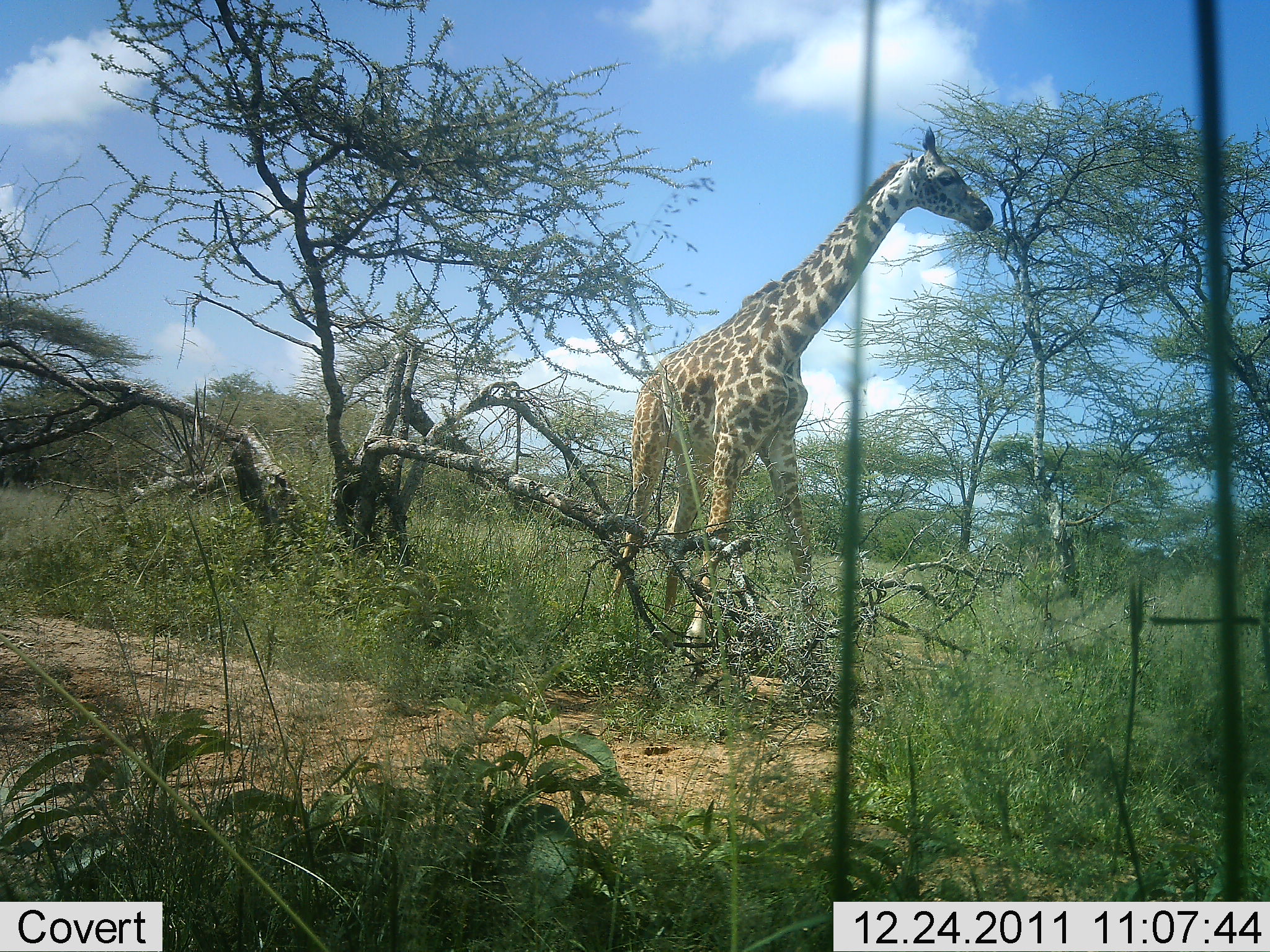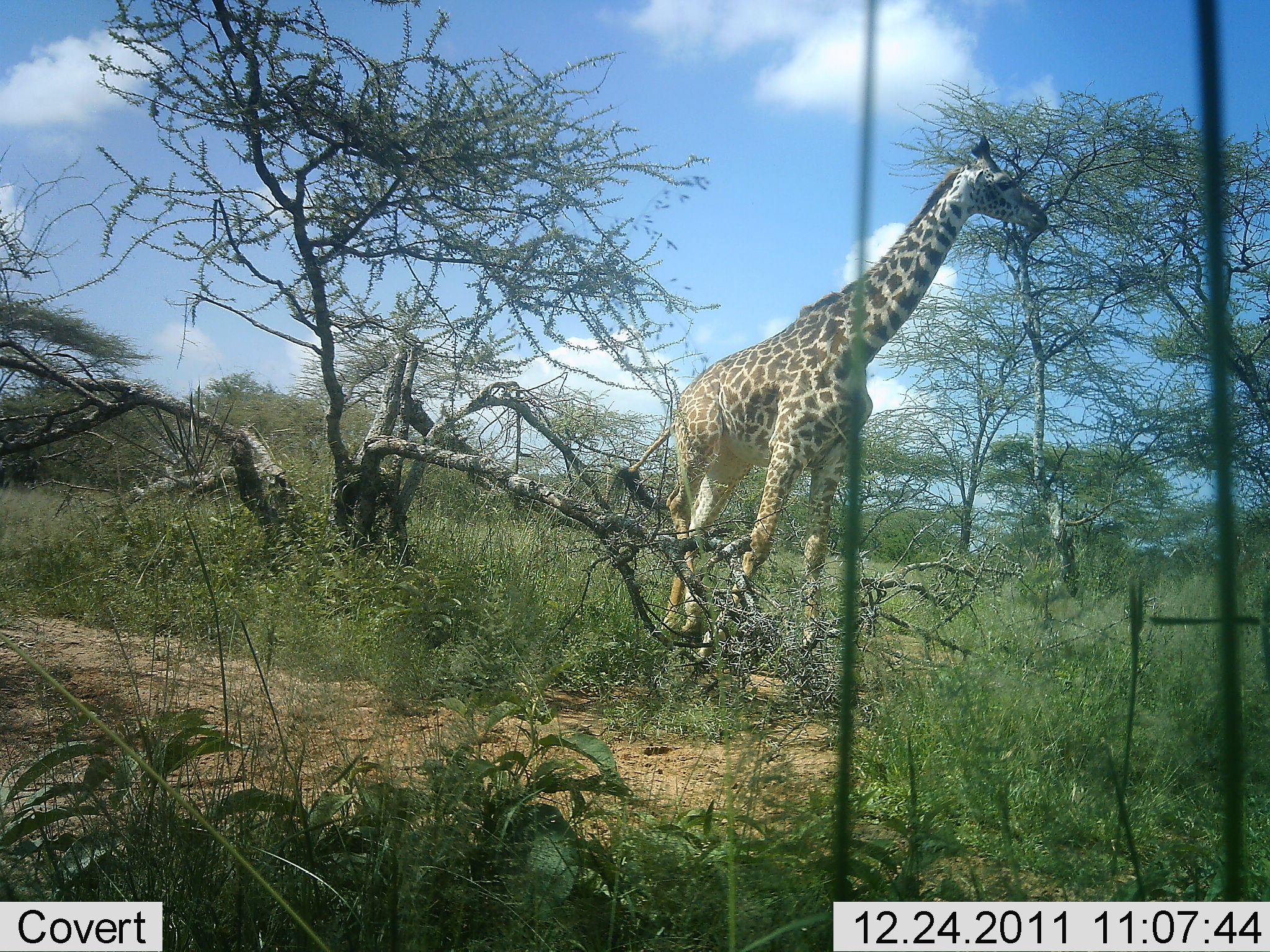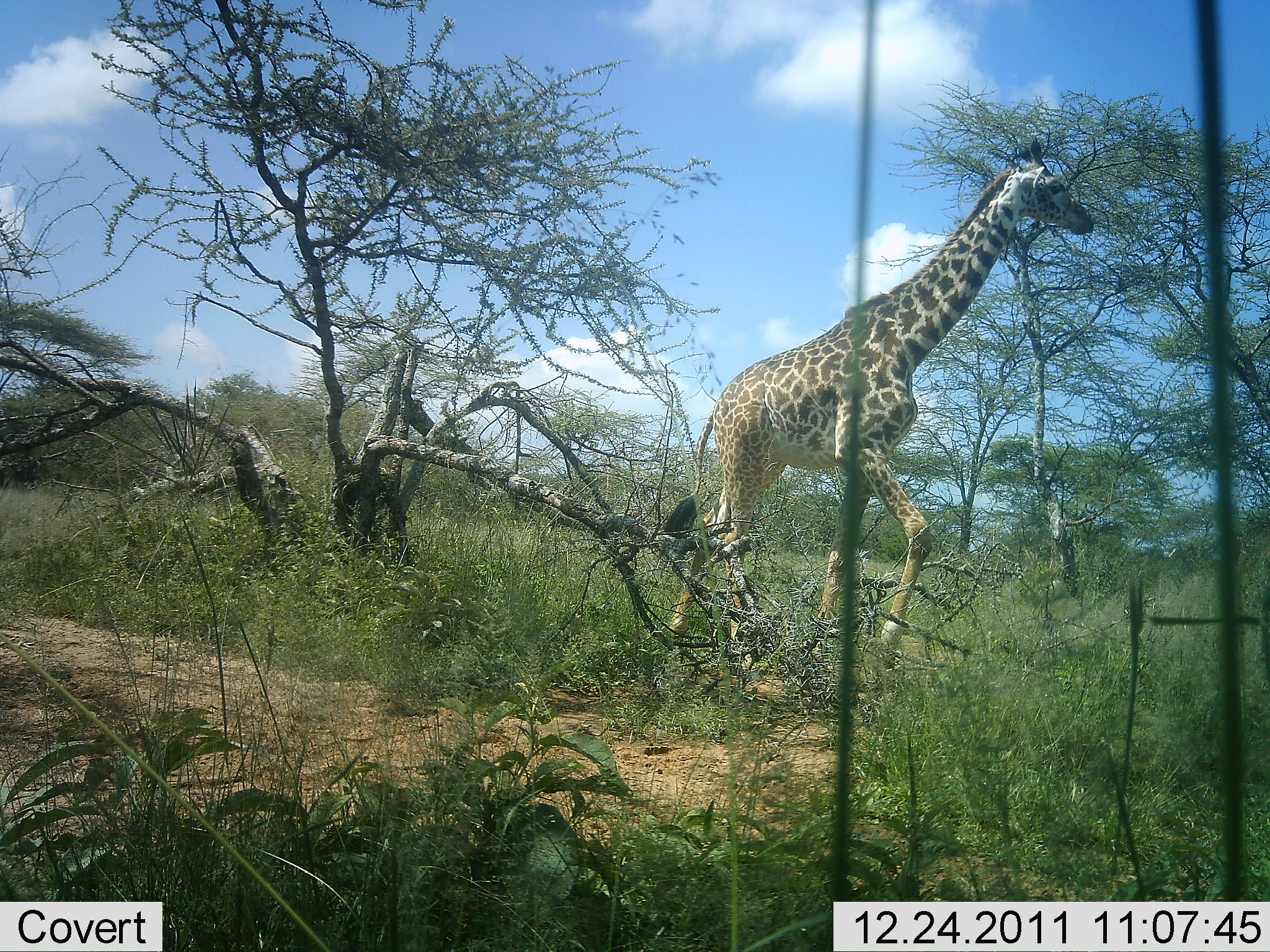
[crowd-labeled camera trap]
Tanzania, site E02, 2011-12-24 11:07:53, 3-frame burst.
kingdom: Animalia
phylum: Chordata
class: Mammalia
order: Artiodactyla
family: Giraffidae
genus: Giraffa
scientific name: Giraffa camelopardalis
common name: giraffe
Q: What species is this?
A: Giraffe (Giraffa camelopardalis).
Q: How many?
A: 1.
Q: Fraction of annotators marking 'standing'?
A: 7%.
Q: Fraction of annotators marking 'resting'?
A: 0%.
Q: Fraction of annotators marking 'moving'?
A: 93%.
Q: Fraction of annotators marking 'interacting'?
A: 0%.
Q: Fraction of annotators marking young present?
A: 0%.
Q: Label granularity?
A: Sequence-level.